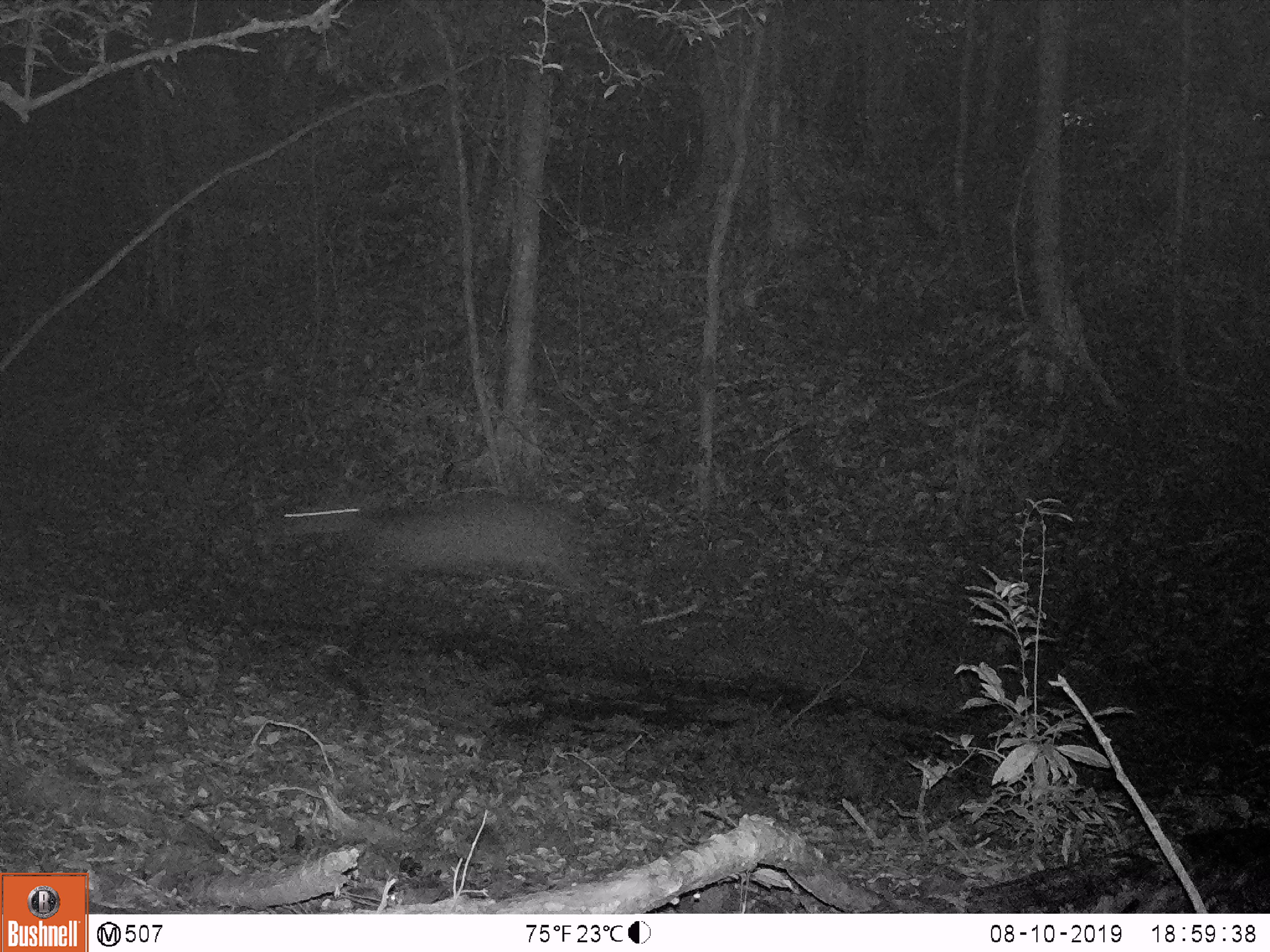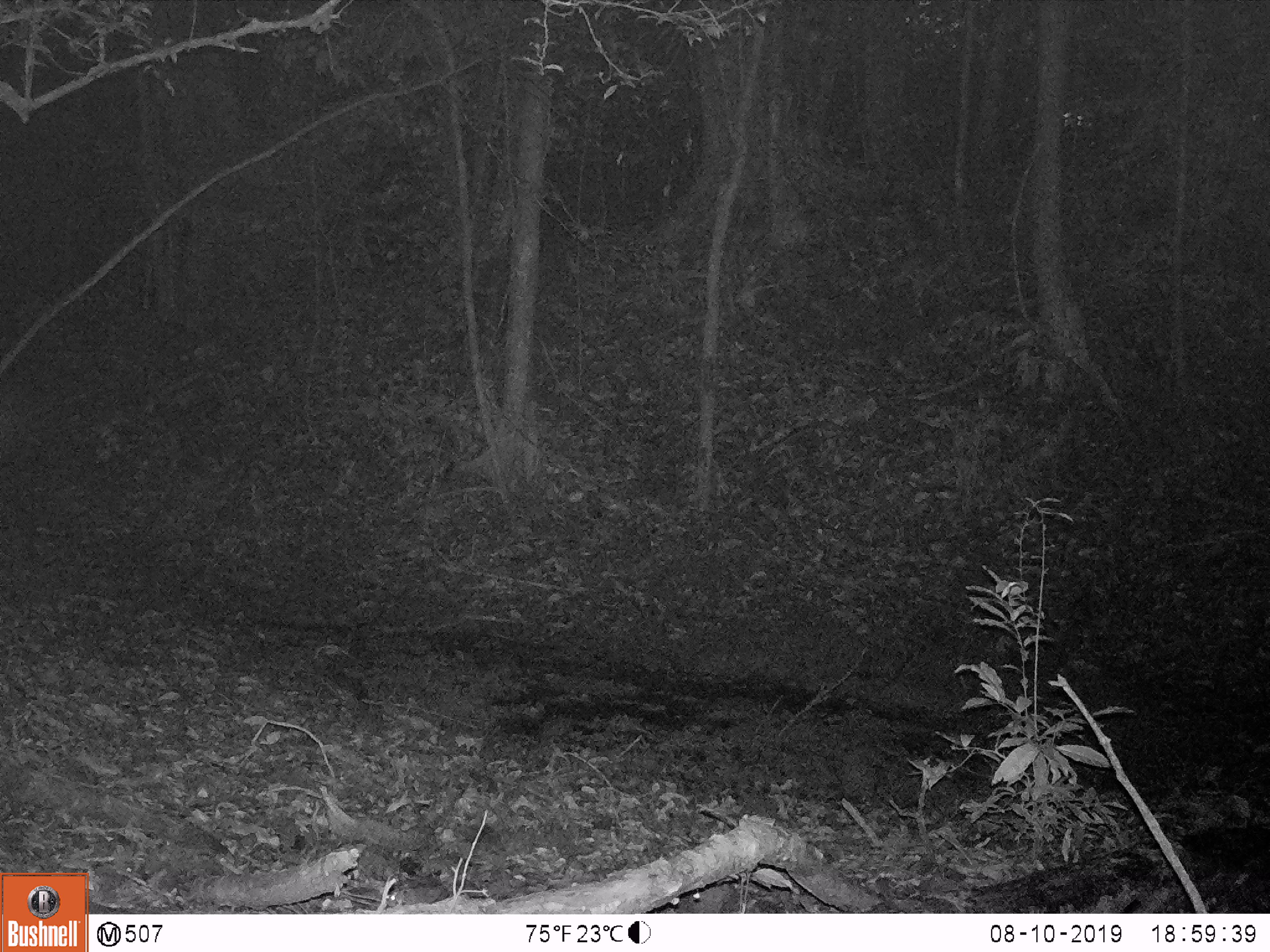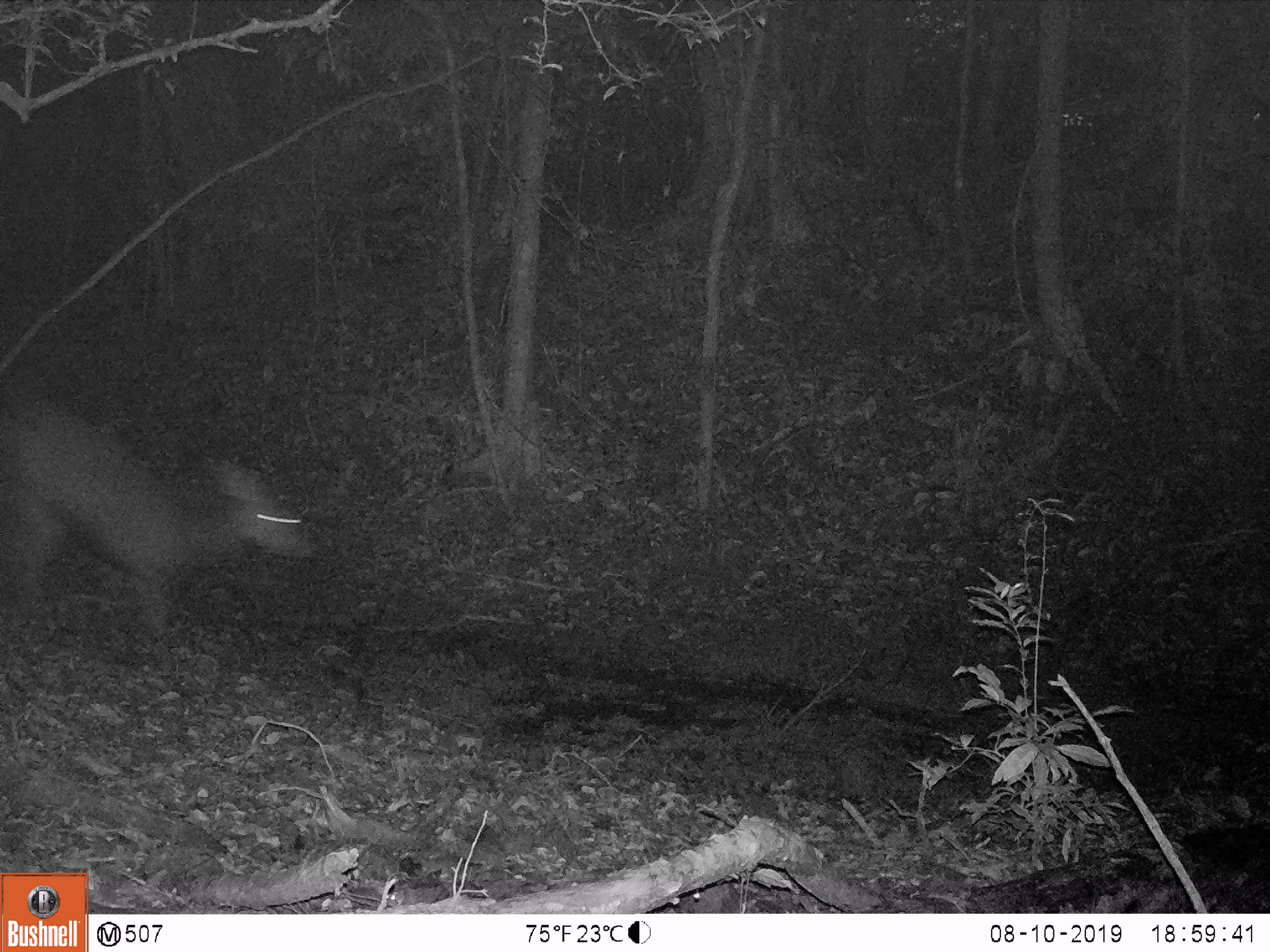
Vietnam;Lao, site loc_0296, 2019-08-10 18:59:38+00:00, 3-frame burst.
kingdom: Animalia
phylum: Chordata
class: Mammalia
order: Artiodactyla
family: Cervidae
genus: Rusa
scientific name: Rusa unicolor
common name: sambar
Sambar (Rusa unicolor). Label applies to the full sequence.